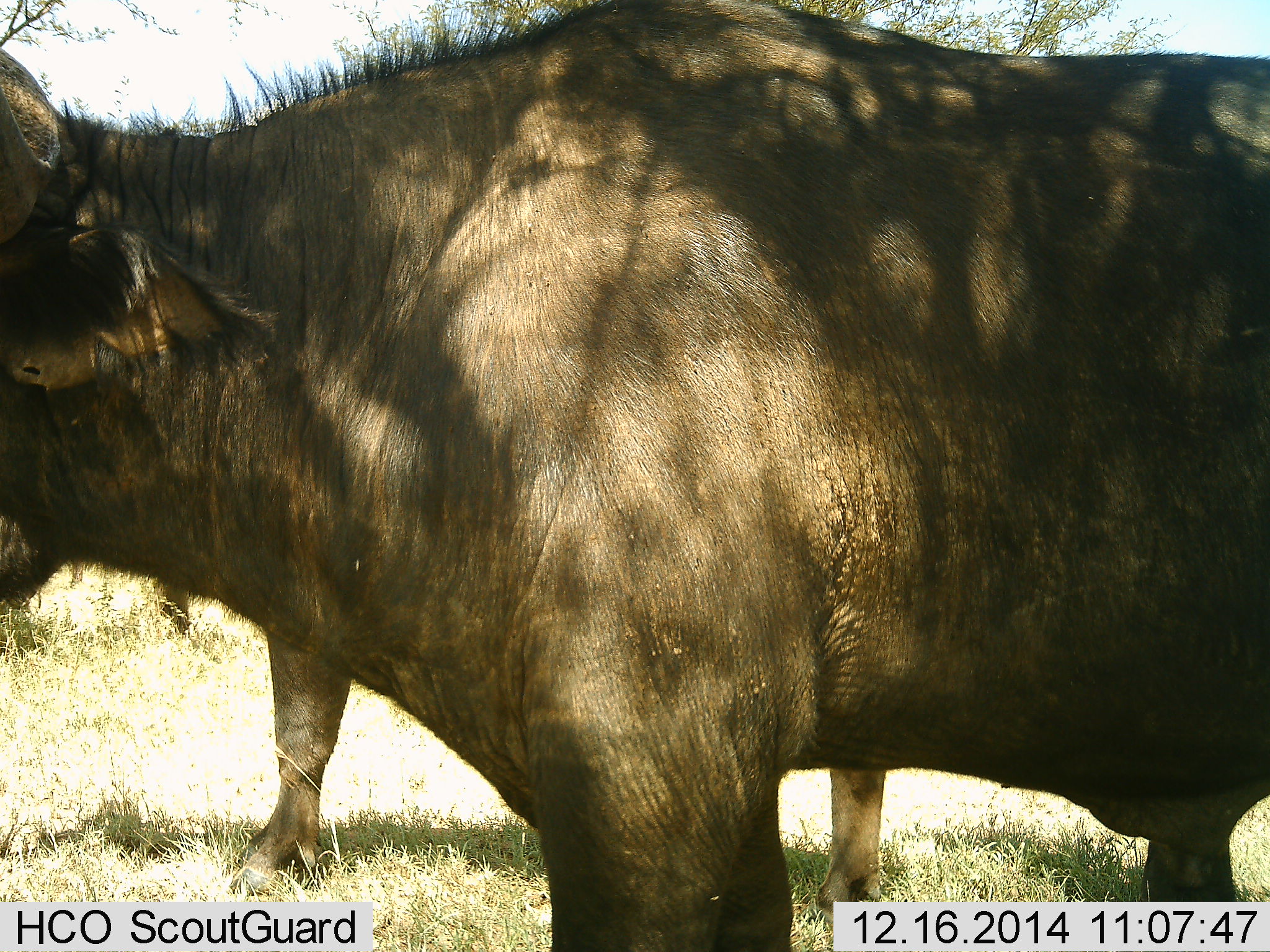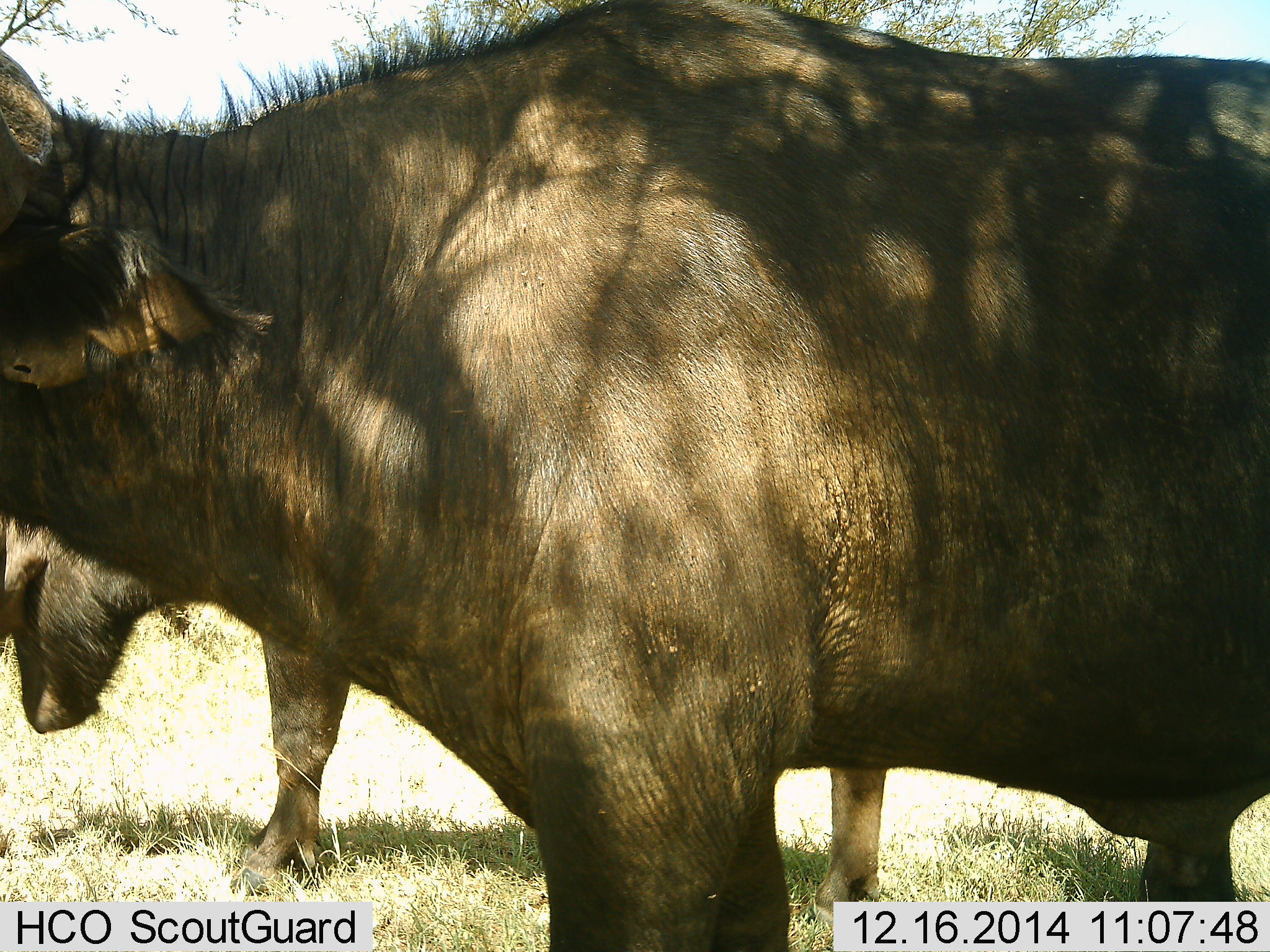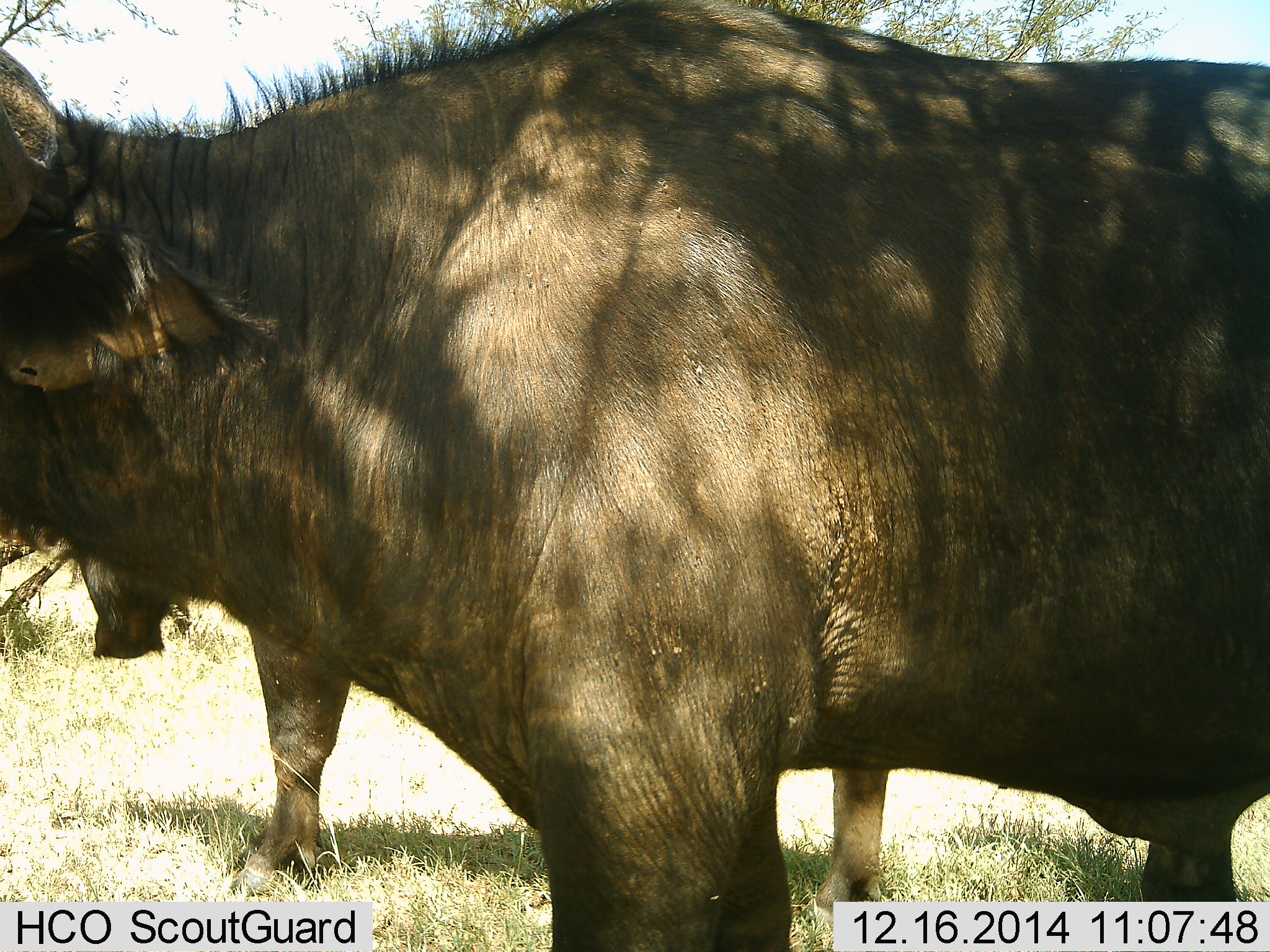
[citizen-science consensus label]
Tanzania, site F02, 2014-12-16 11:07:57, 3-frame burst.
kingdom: Animalia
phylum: Chordata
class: Mammalia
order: Artiodactyla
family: Bovidae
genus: Syncerus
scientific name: Syncerus caffer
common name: cape buffalo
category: buffalo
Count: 2.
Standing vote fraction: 90%.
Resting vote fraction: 0%.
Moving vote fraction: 0%.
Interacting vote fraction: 0%.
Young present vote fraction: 0%.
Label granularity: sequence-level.